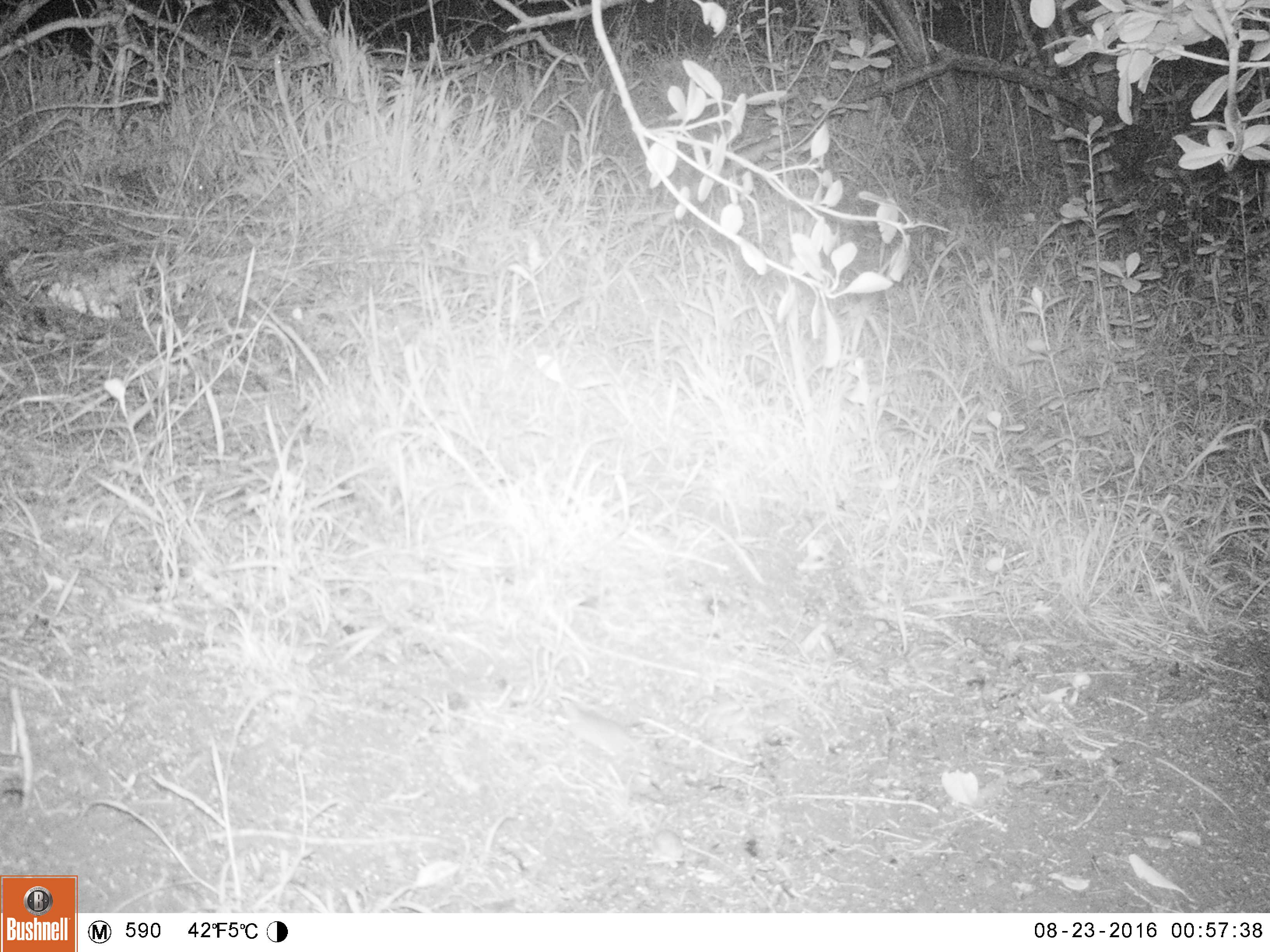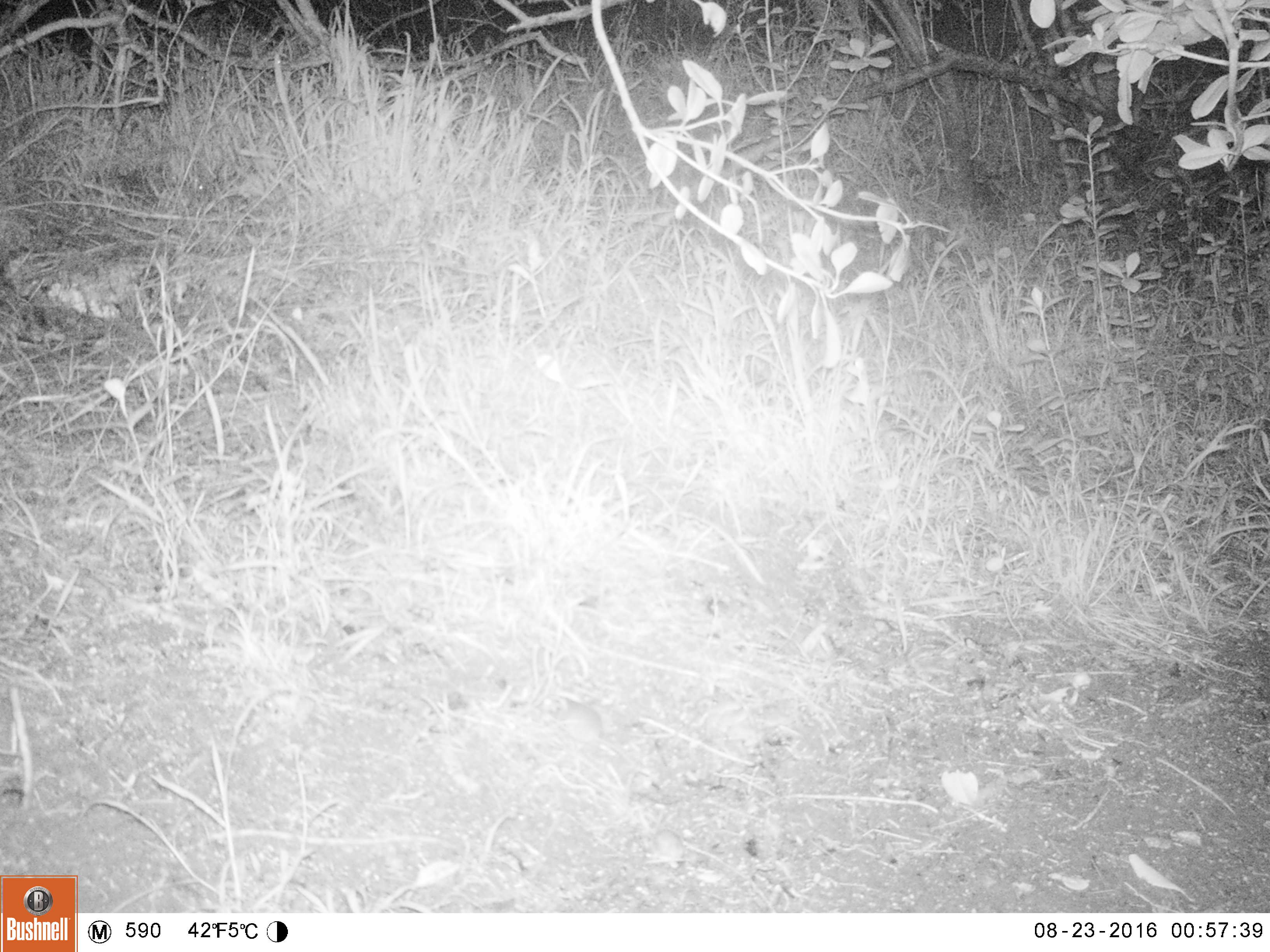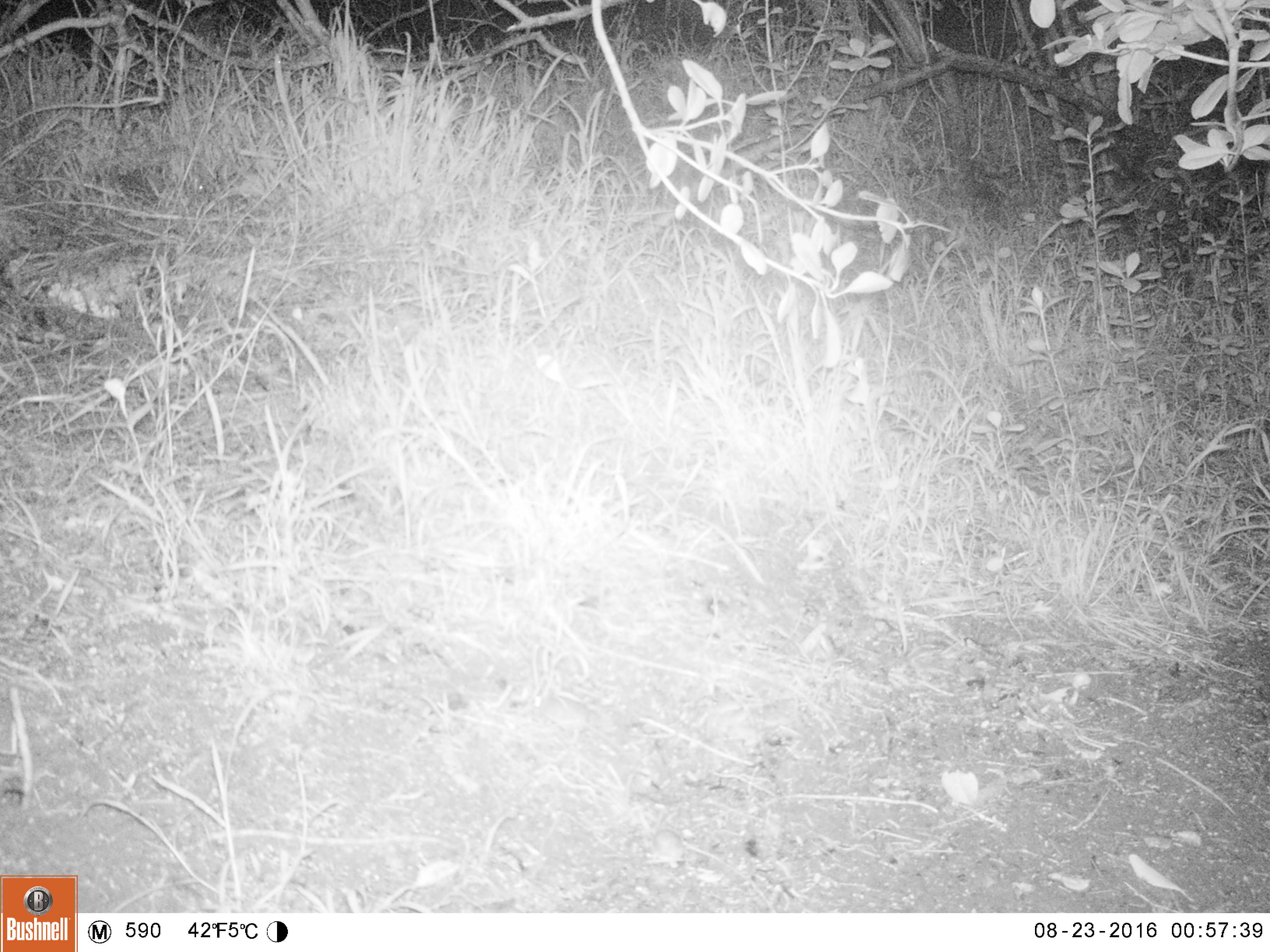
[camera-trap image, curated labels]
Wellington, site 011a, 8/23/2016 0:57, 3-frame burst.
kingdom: Animalia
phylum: Chordata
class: Mammalia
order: Rodentia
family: Muridae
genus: Mus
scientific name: Mus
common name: mouse